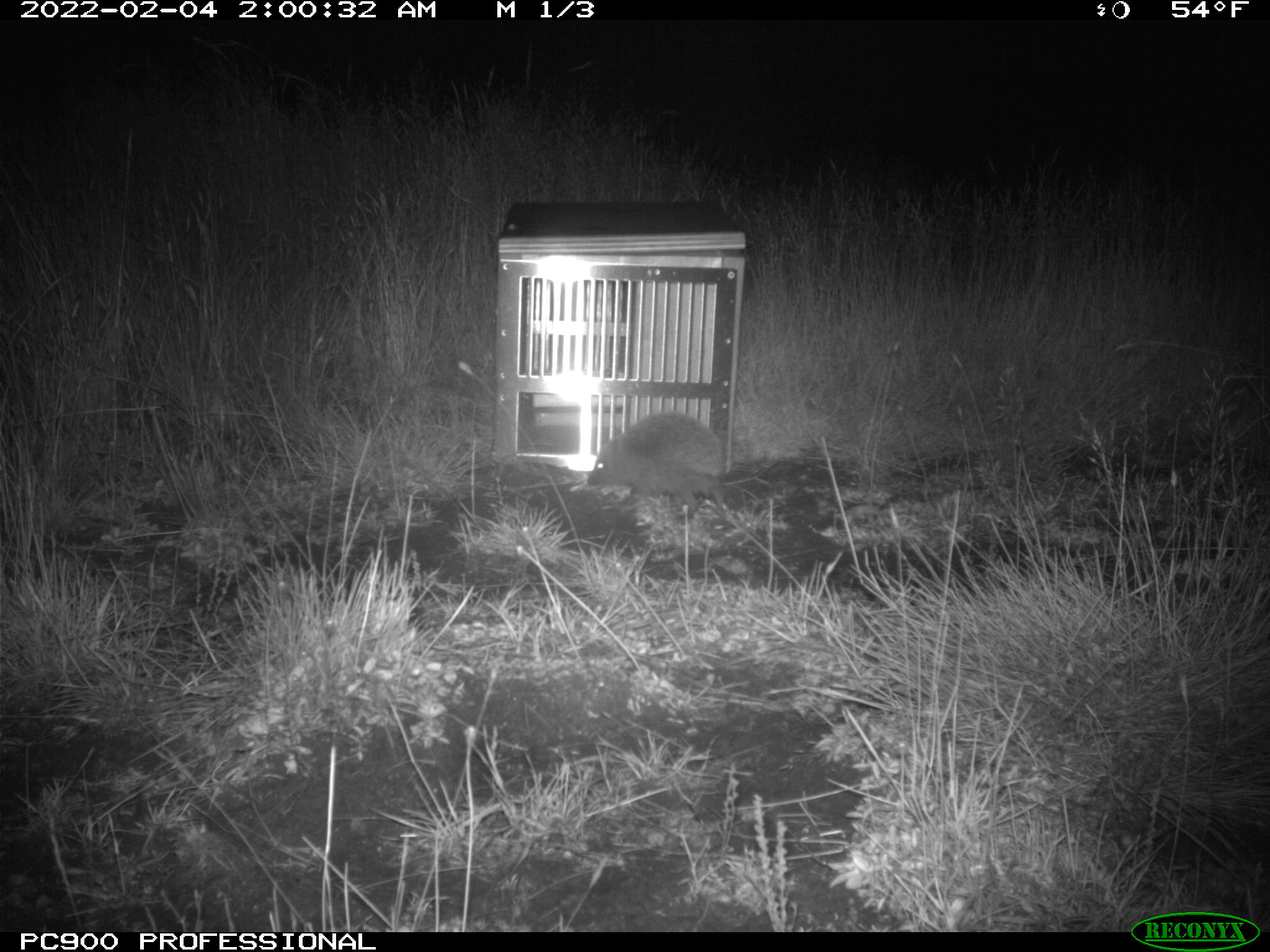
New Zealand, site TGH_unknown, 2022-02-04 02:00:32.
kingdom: Animalia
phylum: Chordata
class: Mammalia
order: Eulipotyphla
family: Erinaceidae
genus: Erinaceus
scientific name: Erinaceus europaeus europaeus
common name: european hedgehog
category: hedgehog